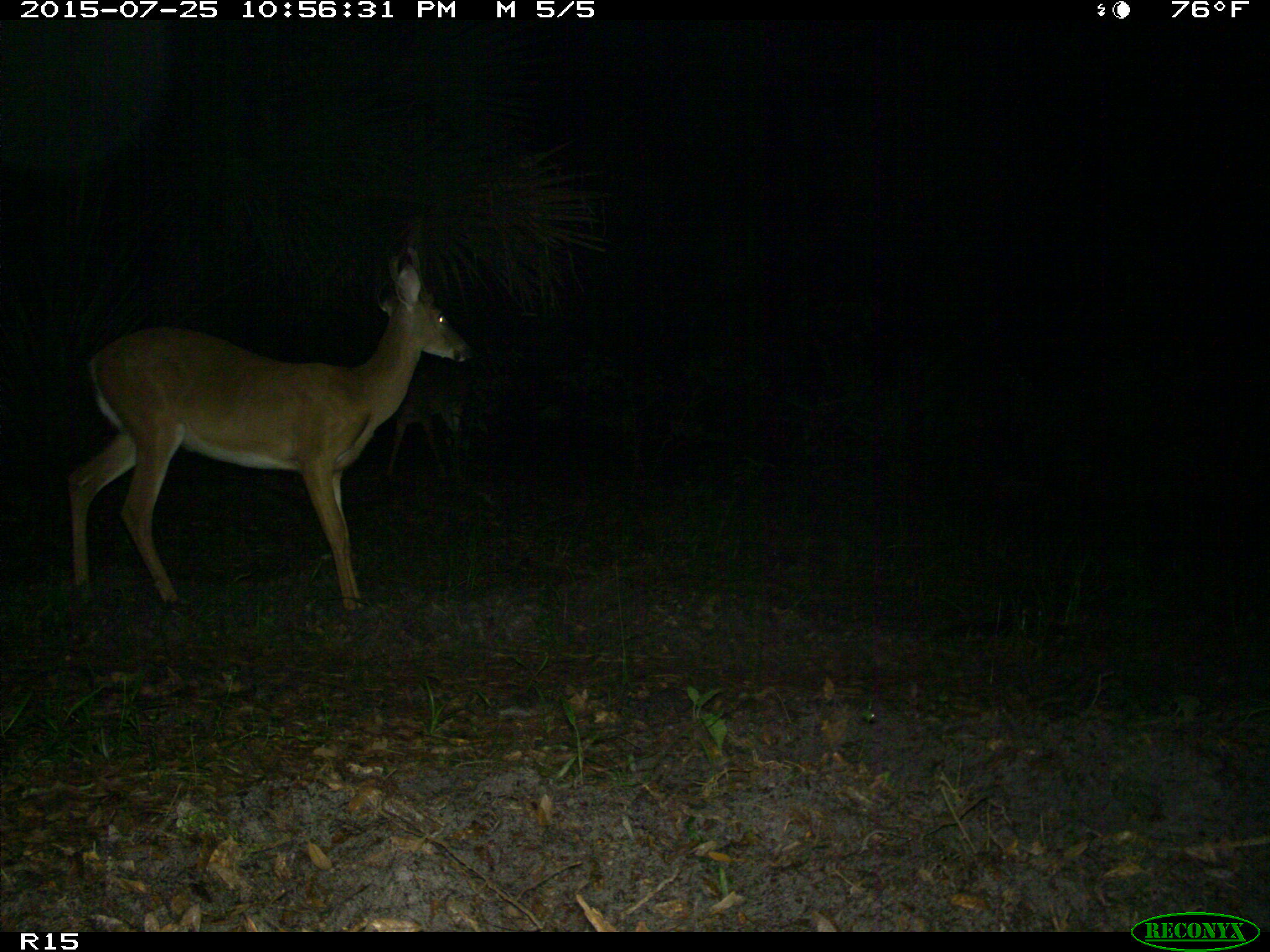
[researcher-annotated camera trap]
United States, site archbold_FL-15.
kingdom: Animalia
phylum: Chordata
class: Mammalia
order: Artiodactyla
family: Cervidae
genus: Odocoileus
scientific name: Odocoileus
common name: deer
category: unidentified deer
Unidentified deer (deer) (Odocoileus).